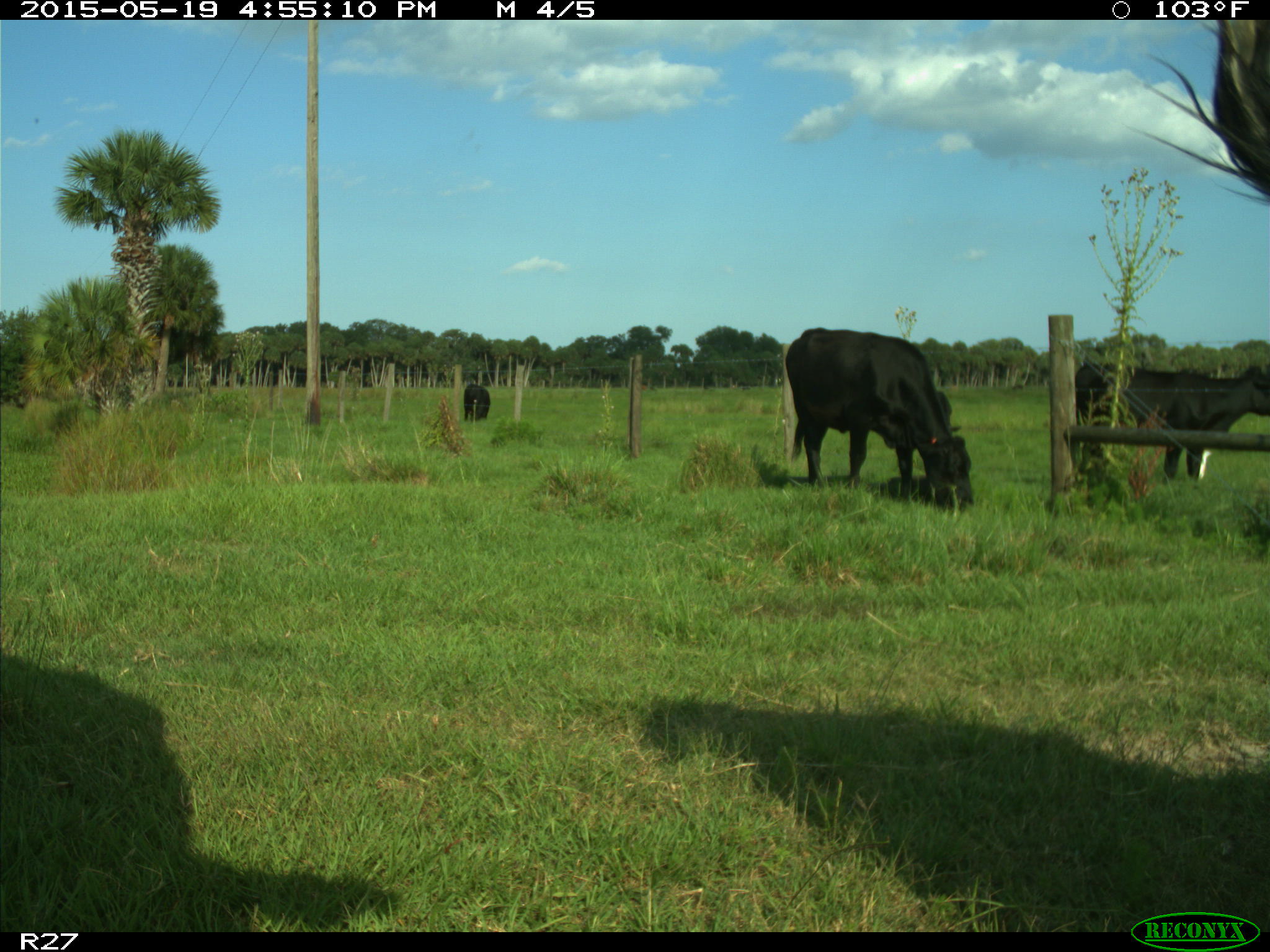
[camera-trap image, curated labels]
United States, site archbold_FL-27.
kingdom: Animalia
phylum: Chordata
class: Mammalia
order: Artiodactyla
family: Bovidae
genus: Bos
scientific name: Bos taurus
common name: domestic cow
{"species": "Bos taurus (domestic cow)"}